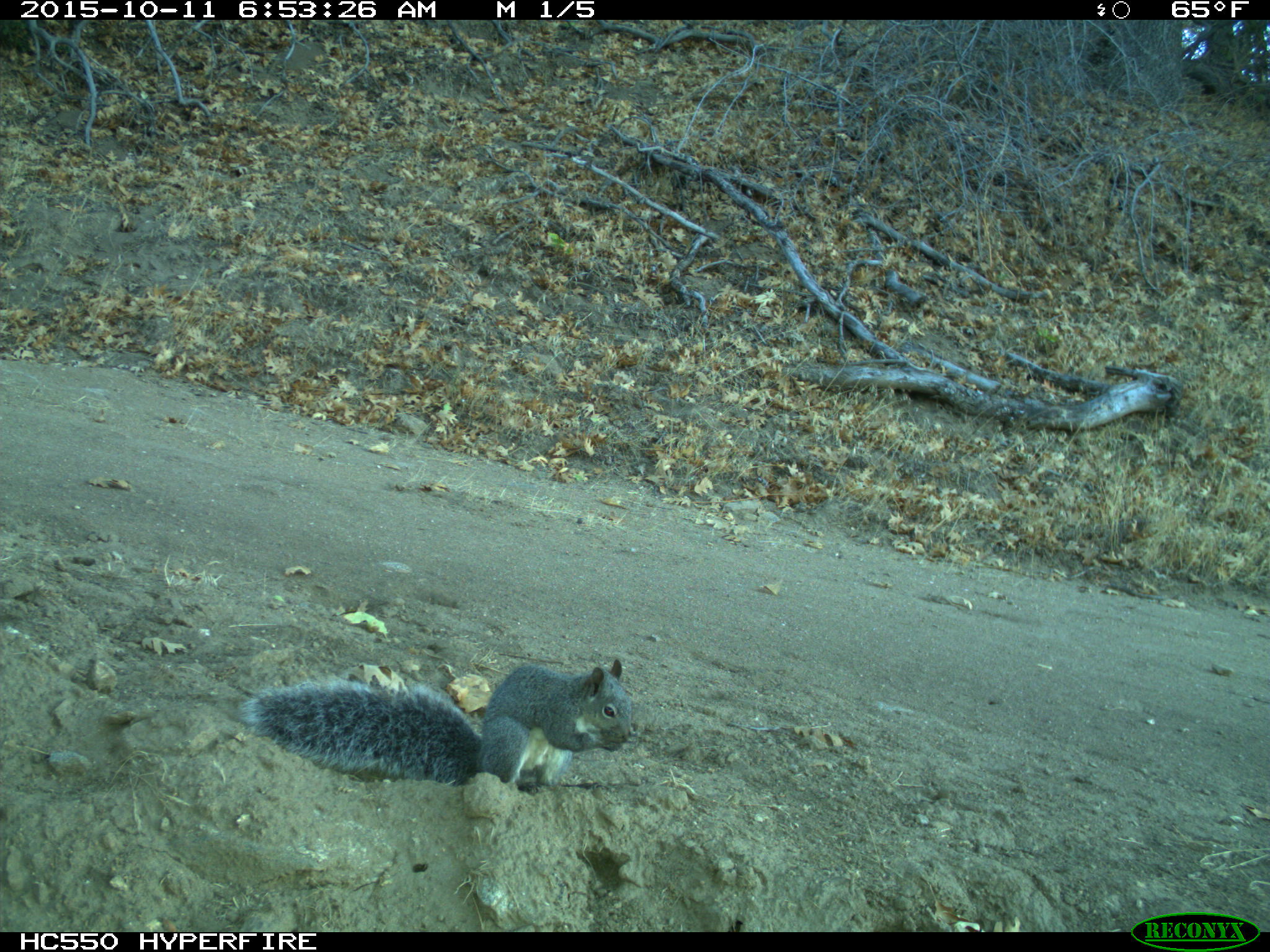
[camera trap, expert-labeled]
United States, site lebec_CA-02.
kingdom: Animalia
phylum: Chordata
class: Mammalia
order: Rodentia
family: Sciuridae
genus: Sciurus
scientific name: Sciurus carolinensis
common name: eastern gray squirrel